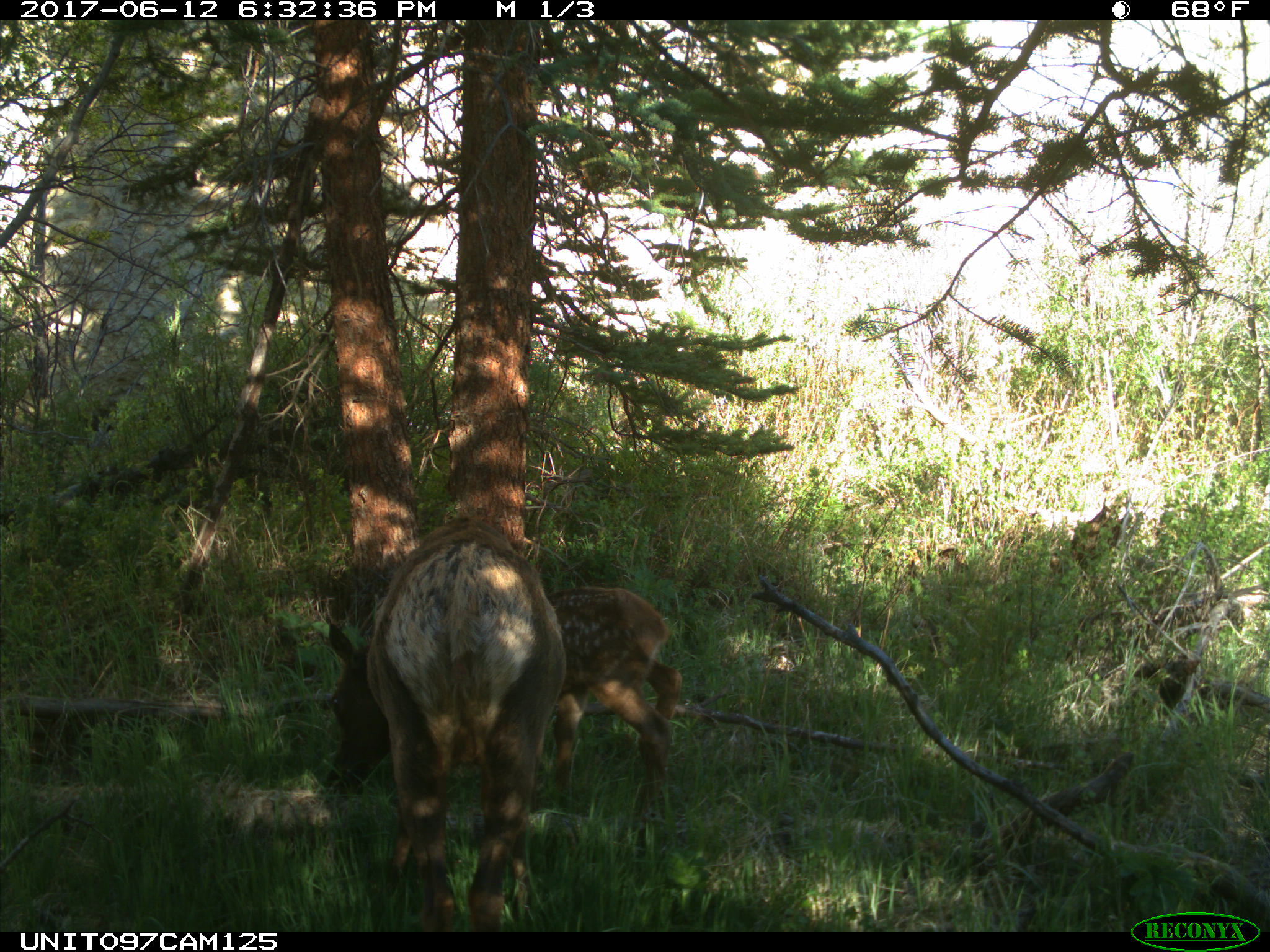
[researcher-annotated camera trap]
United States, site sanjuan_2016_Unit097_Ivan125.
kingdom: Animalia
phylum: Chordata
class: Mammalia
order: Artiodactyla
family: Cervidae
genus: Cervus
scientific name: Cervus elaphus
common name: red deer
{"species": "Cervus elaphus (red deer)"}